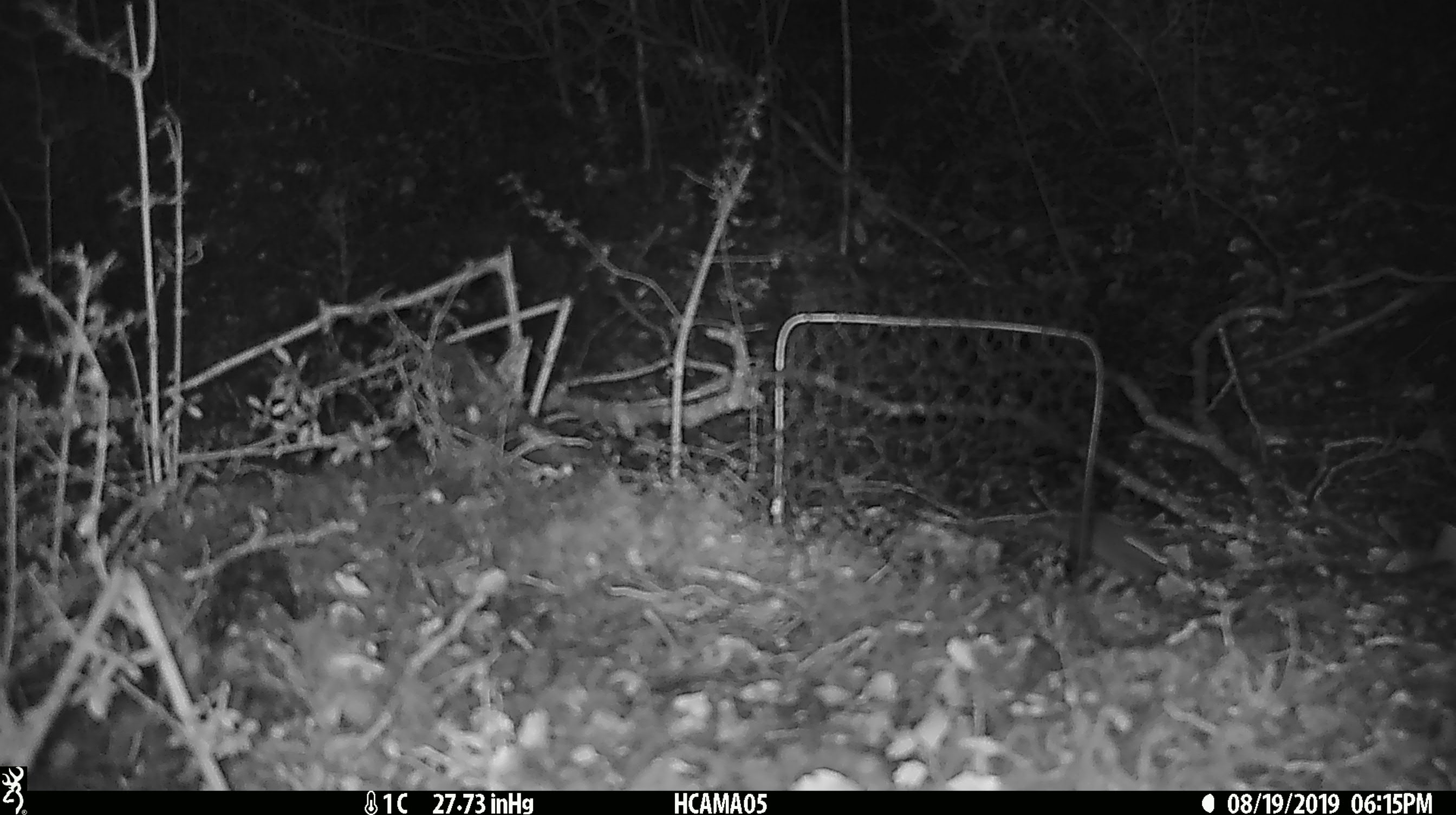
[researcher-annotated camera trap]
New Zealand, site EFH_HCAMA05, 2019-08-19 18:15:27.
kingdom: Animalia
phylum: Chordata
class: Mammalia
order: Rodentia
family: Muridae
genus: Mus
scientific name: Mus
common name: mouse